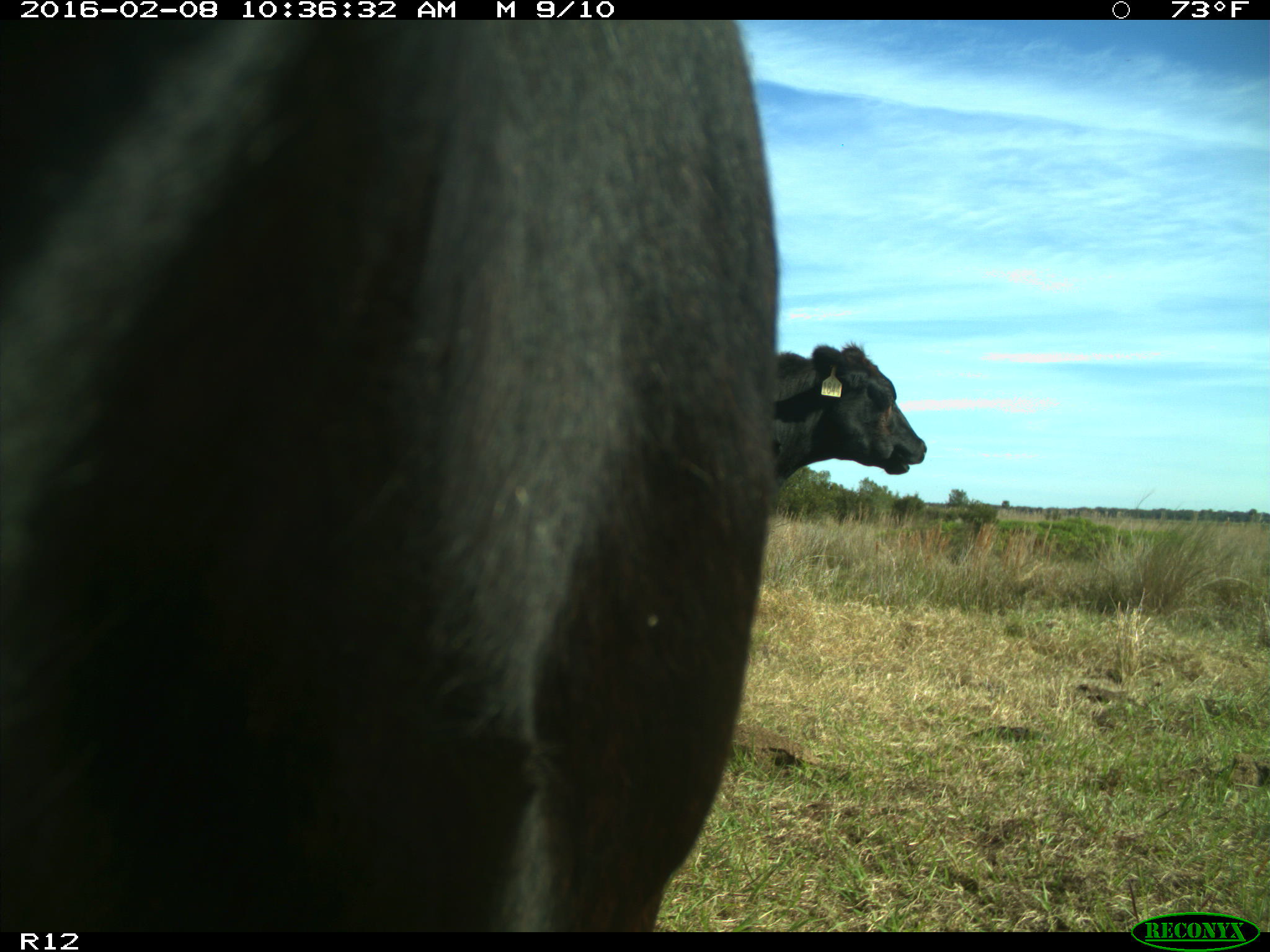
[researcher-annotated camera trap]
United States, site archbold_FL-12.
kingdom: Animalia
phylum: Chordata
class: Mammalia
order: Artiodactyla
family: Bovidae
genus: Bos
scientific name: Bos taurus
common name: domestic cow